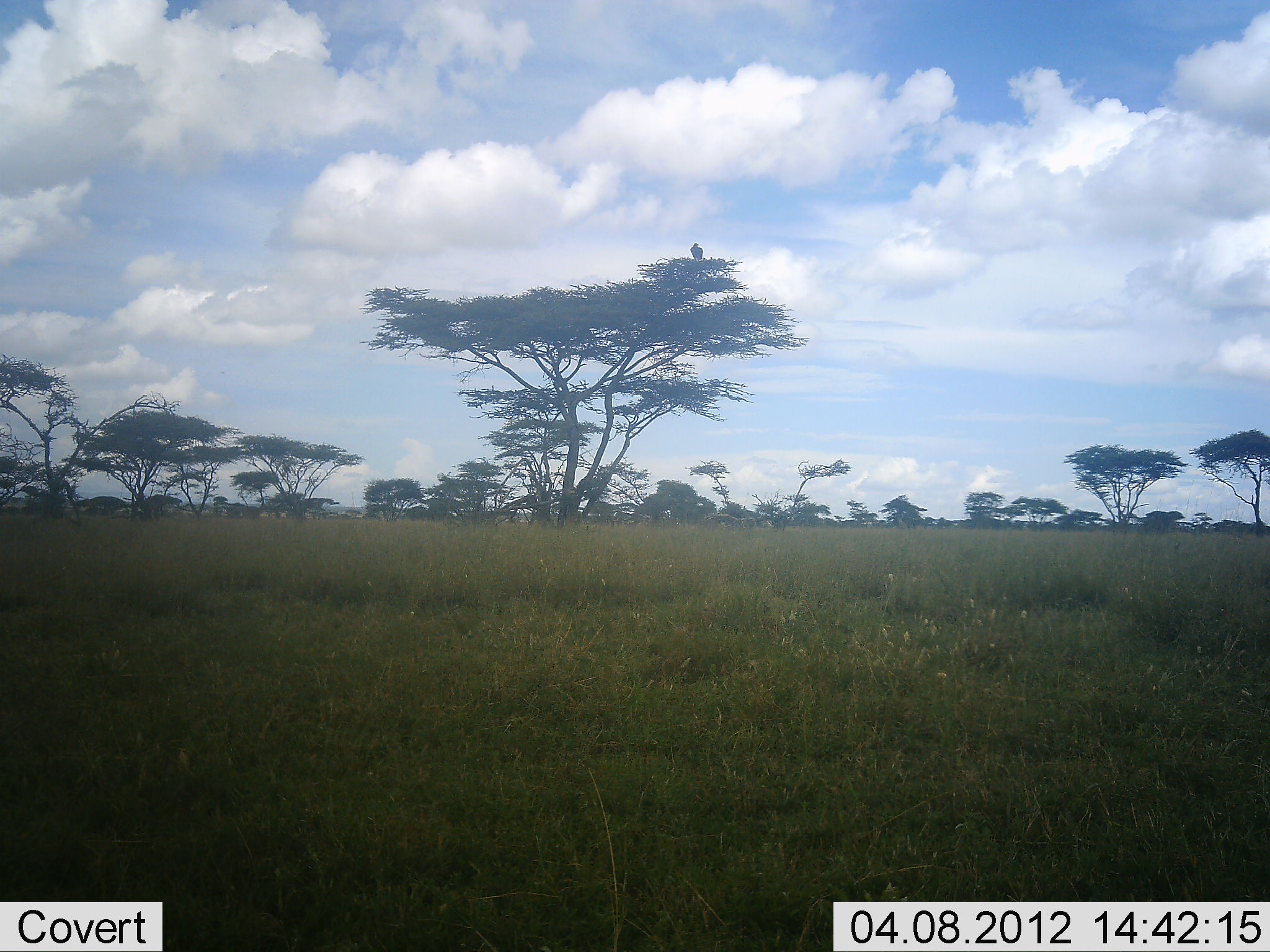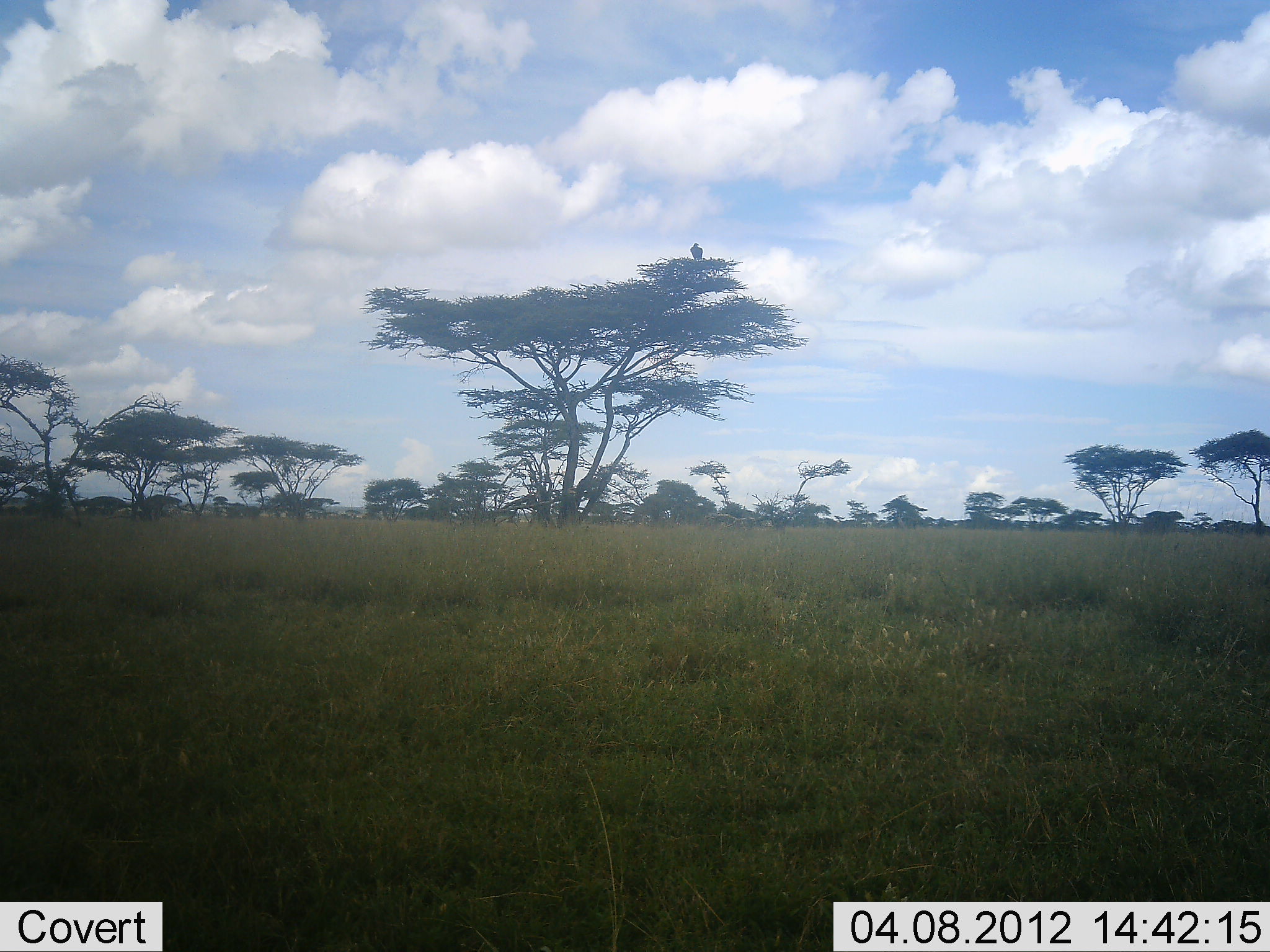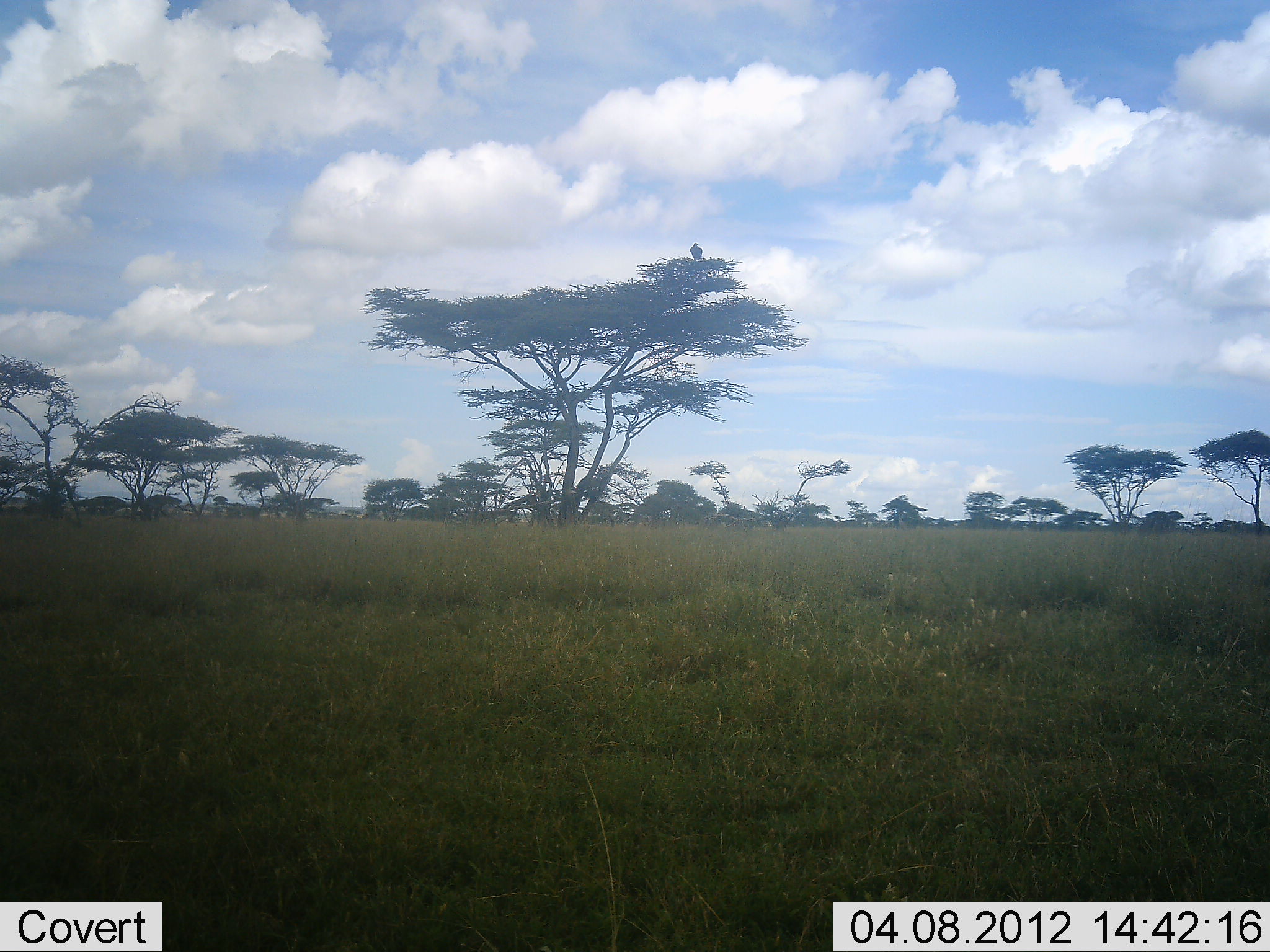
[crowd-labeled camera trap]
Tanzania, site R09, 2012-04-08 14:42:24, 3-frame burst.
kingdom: Animalia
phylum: Chordata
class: Aves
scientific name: Aves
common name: bird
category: otherbird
Otherbird (bird) (Aves), count 1. Behavior (volunteer vote fractions): standing 46%, resting 54%, moving 0%, interacting 0%. Young present (vote fraction): 0%. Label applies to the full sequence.